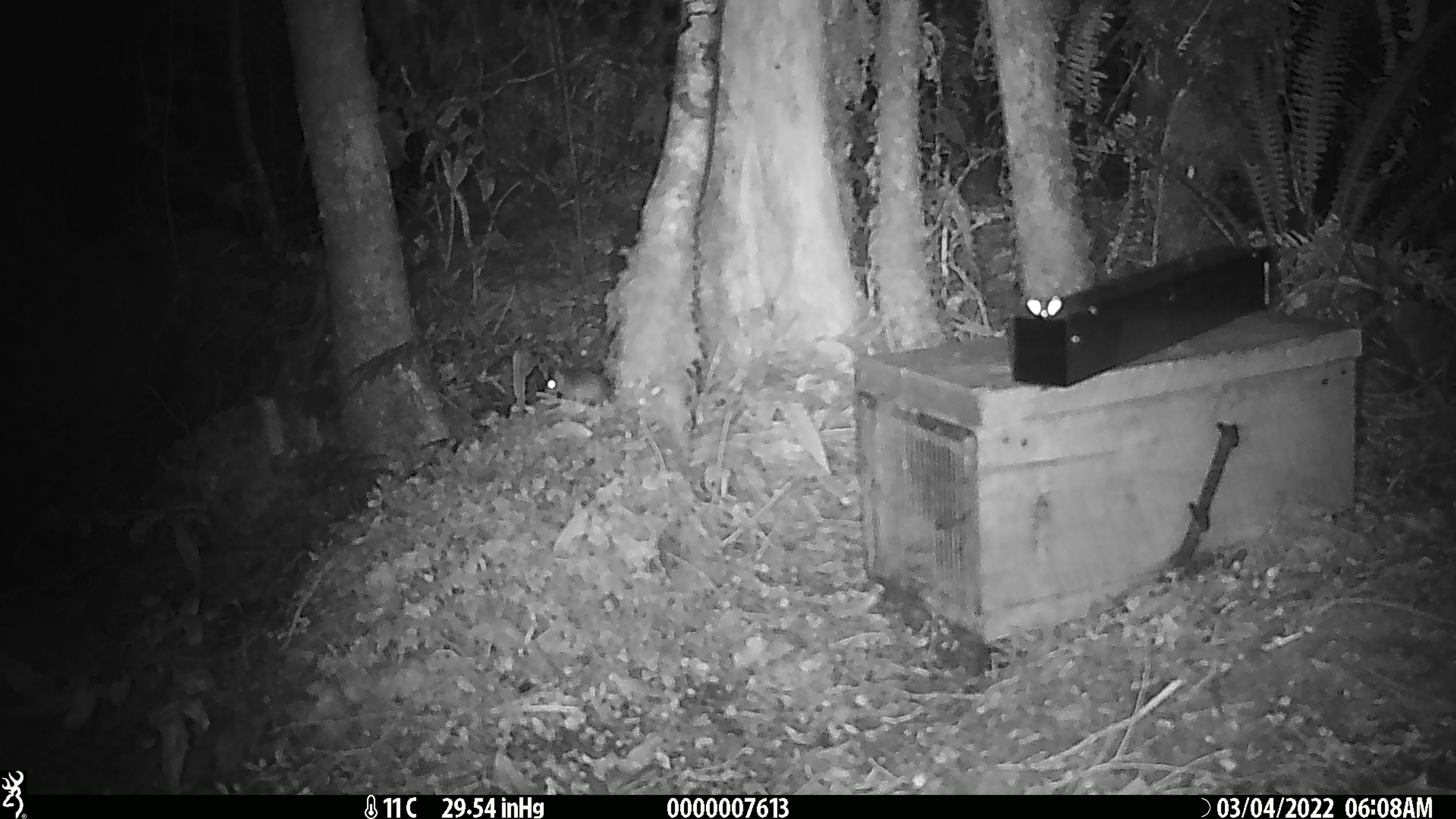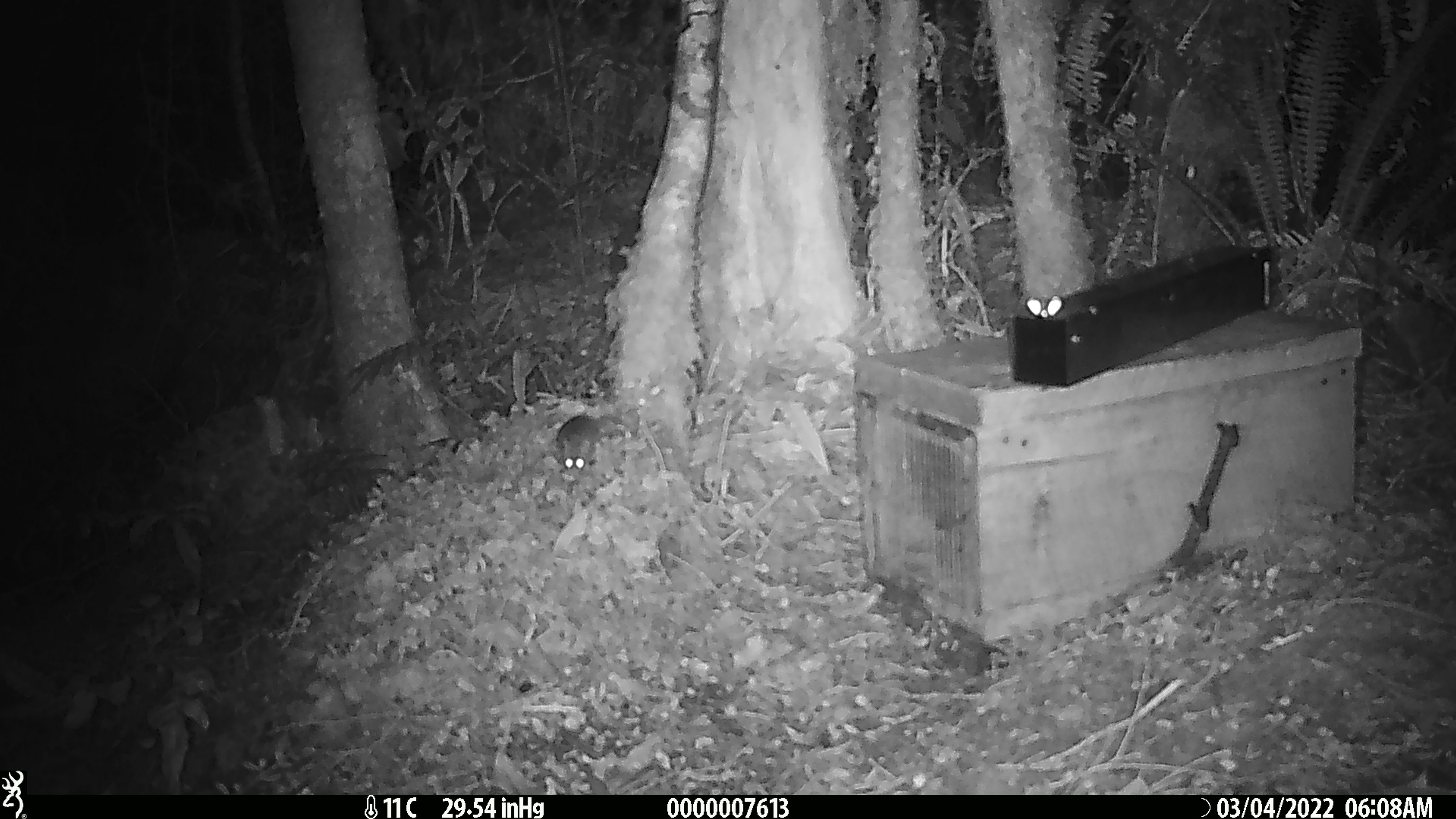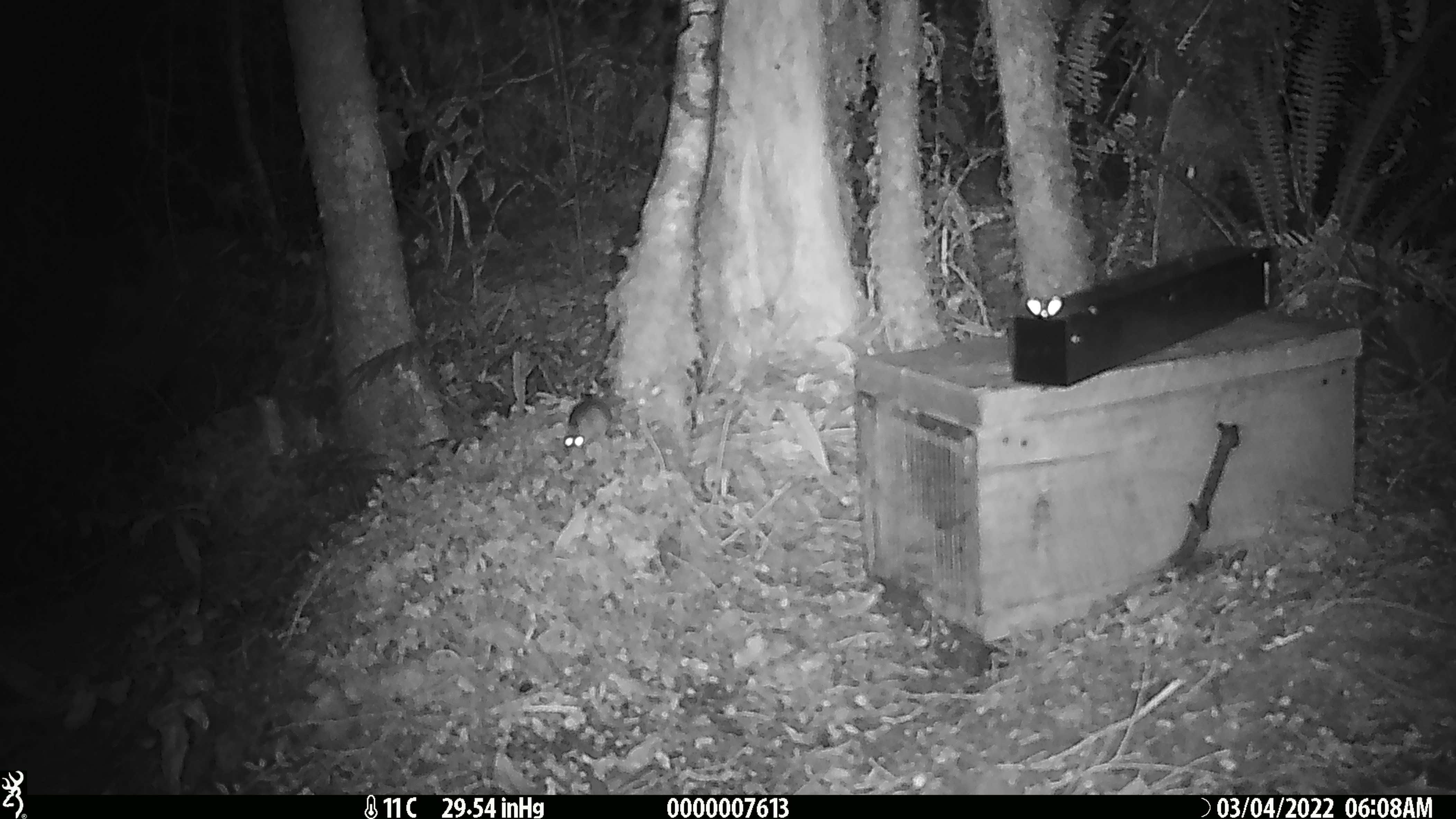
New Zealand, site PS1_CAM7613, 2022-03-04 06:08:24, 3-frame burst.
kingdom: Animalia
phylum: Chordata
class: Mammalia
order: Rodentia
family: Muridae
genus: Mus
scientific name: Mus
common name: mouse